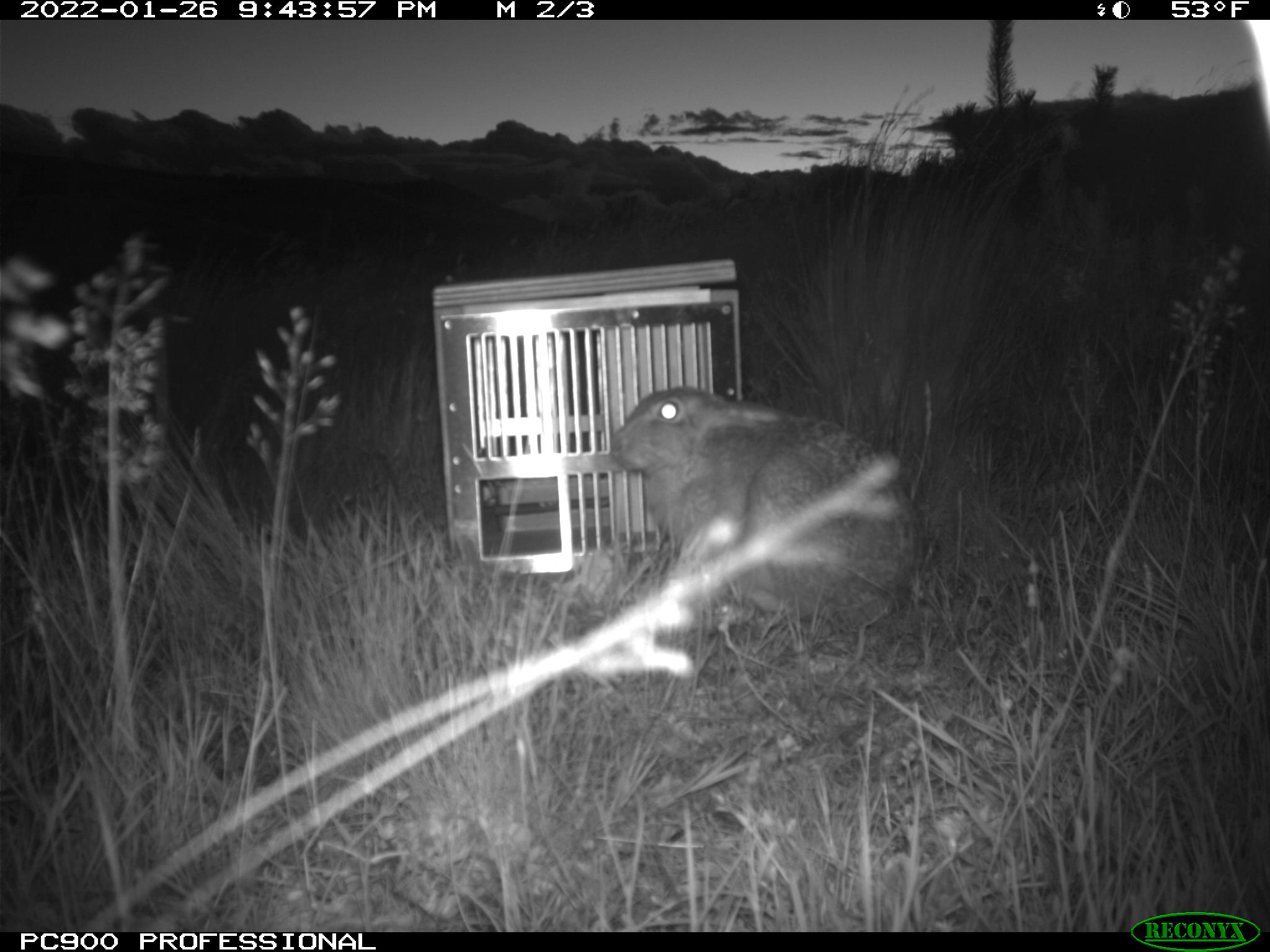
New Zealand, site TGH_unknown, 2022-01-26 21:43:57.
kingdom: Animalia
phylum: Chordata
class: Mammalia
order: Lagomorpha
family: Leporidae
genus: Lepus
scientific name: Lepus europaeus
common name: brown hare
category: hare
Hare (brown hare) (Lepus europaeus).